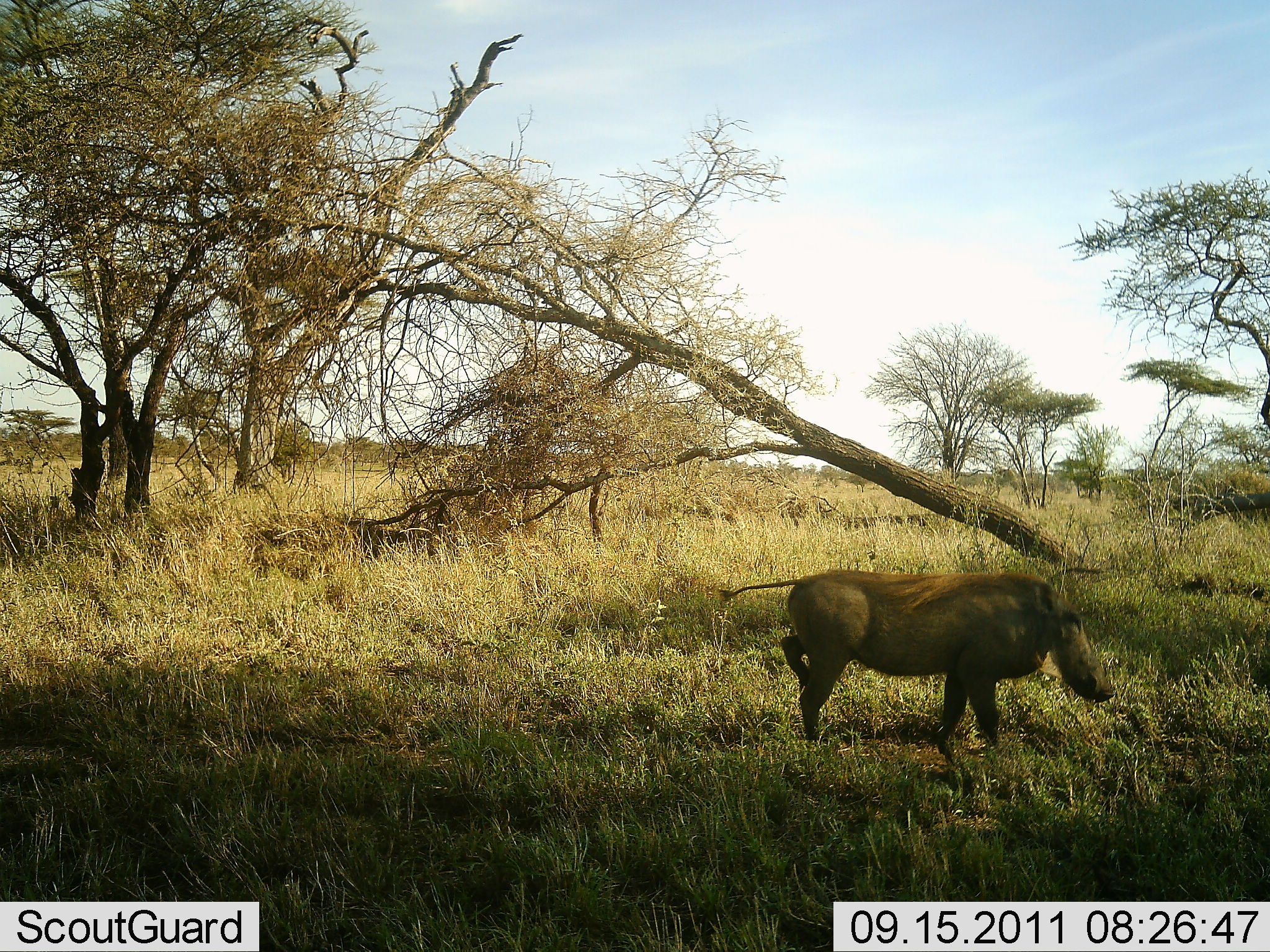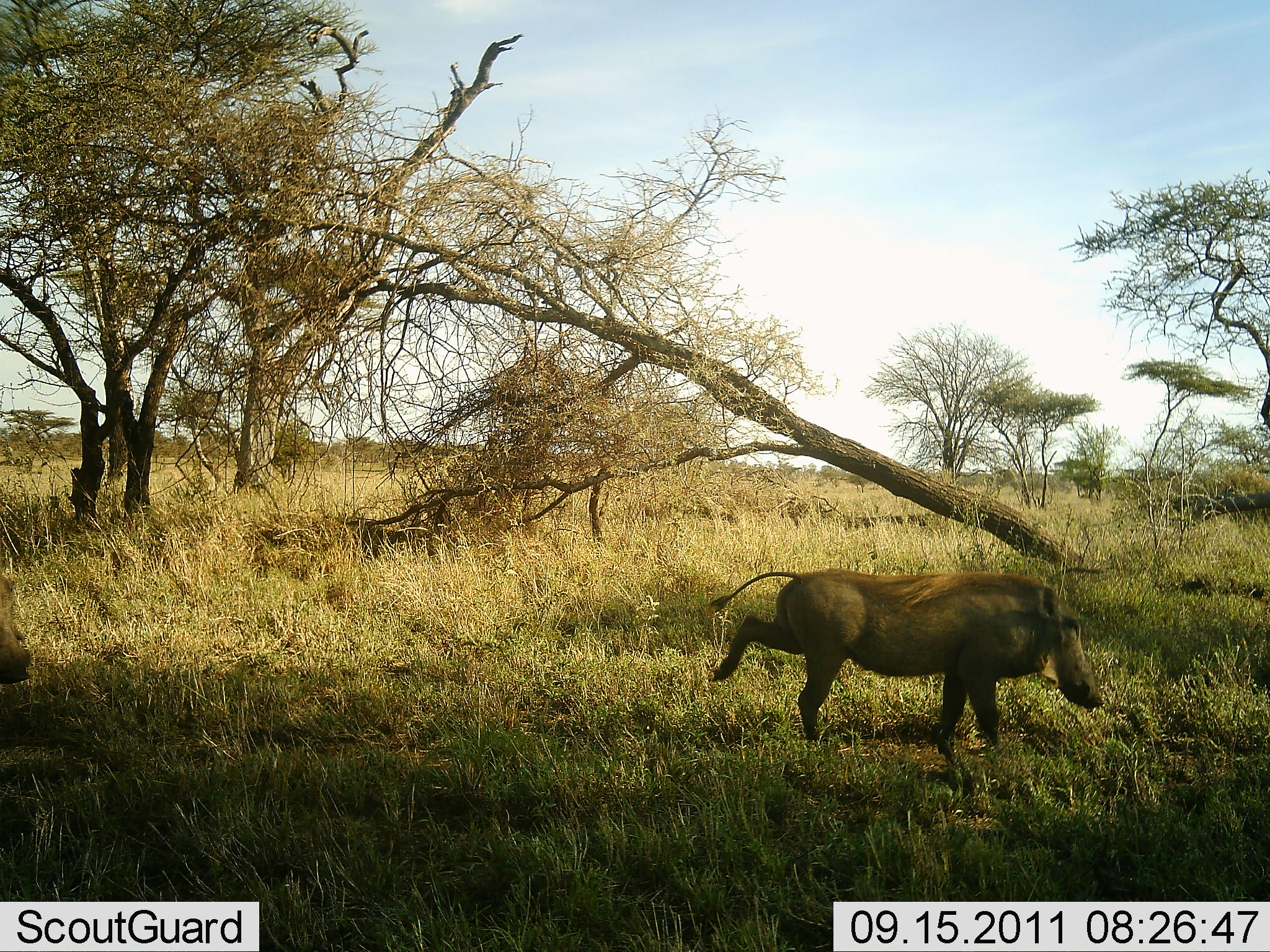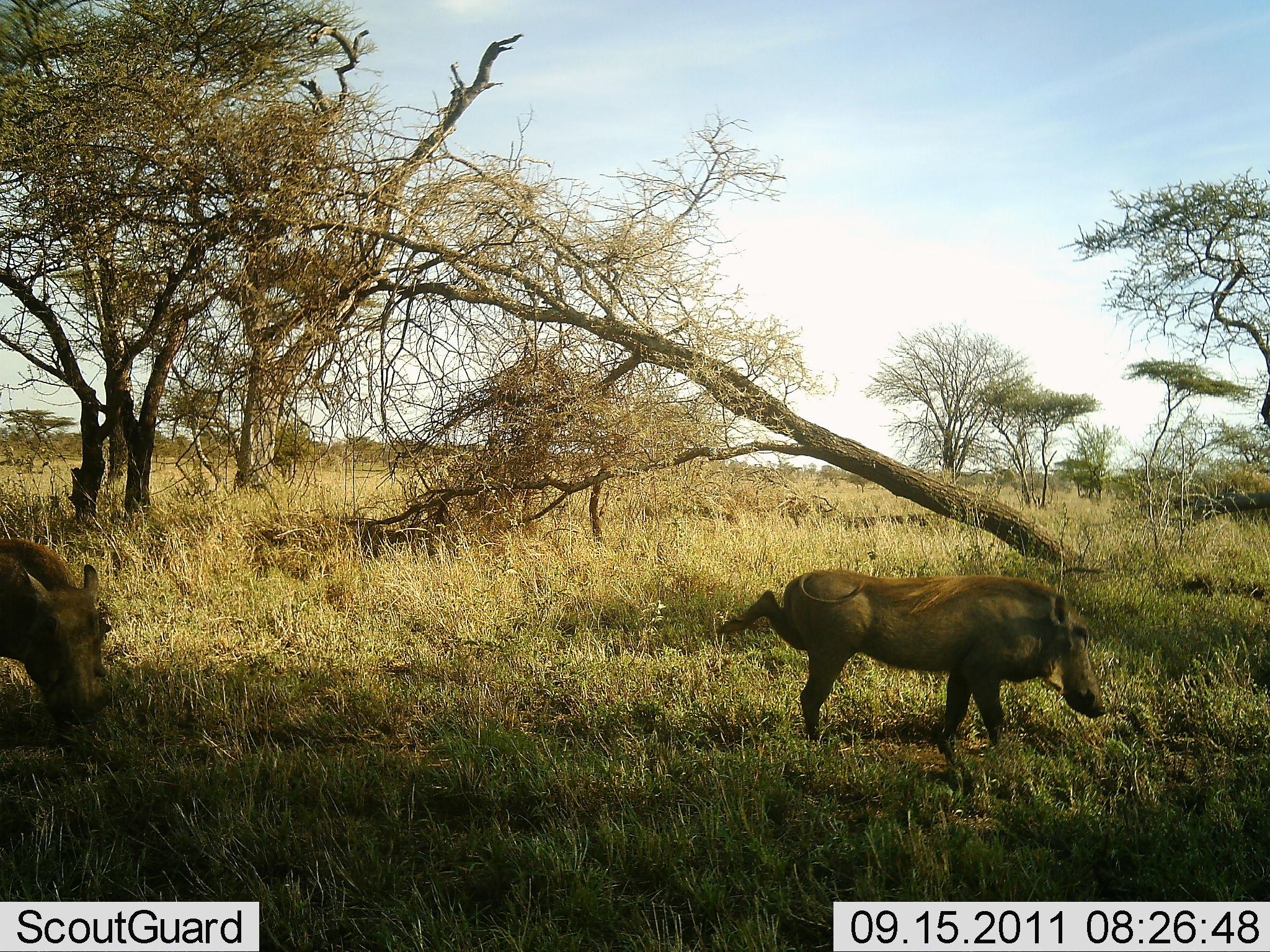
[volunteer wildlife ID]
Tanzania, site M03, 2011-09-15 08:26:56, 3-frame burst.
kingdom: Animalia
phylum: Chordata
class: Mammalia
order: Artiodactyla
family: Suidae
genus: Phacochoerus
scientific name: Phacochoerus africanus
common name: warthog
Warthog (Phacochoerus africanus), count 2. Behavior (volunteer vote fractions): standing 62%, resting 8%, moving 38%, interacting 8%. Young present (vote fraction): 0%. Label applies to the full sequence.